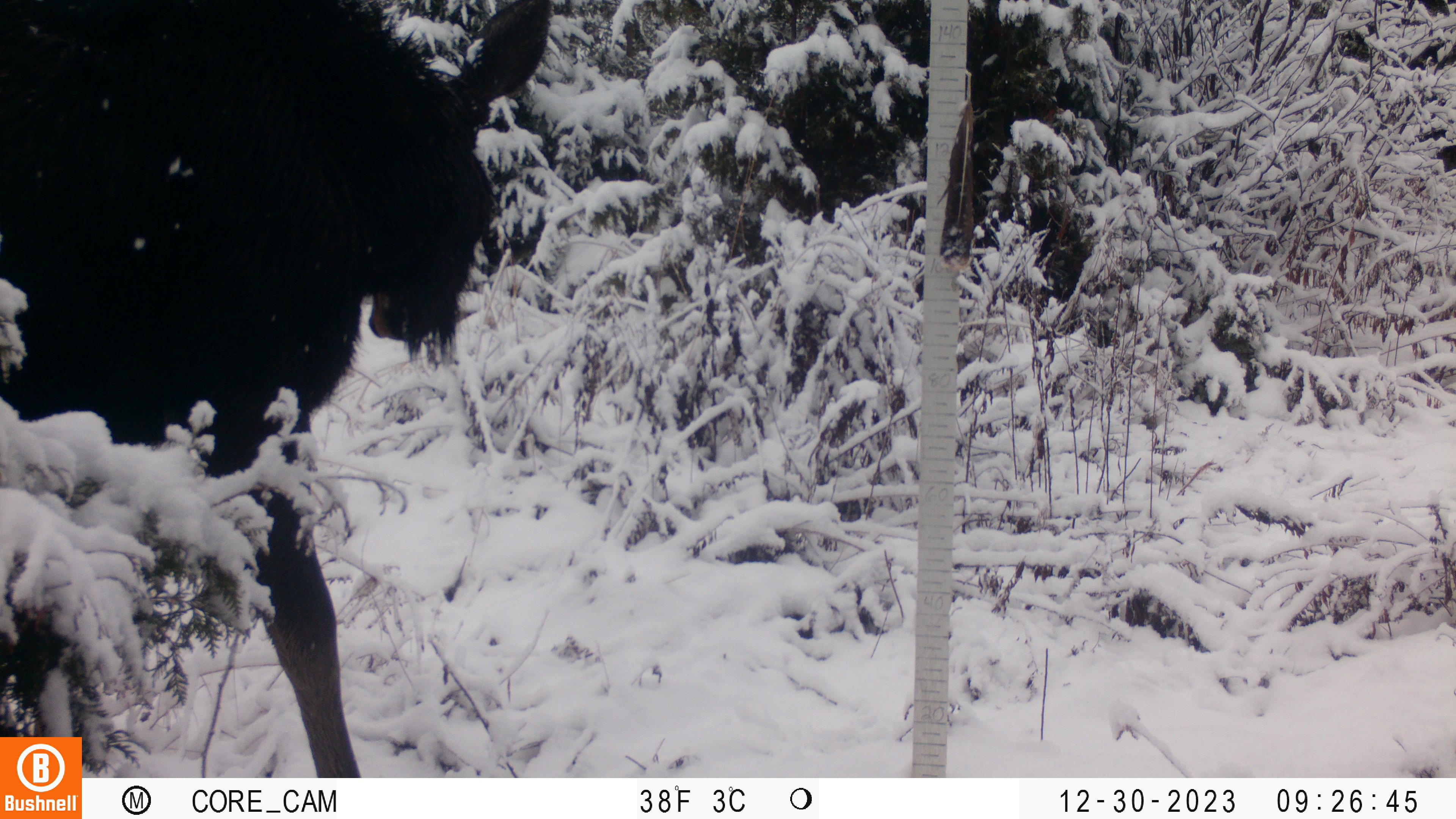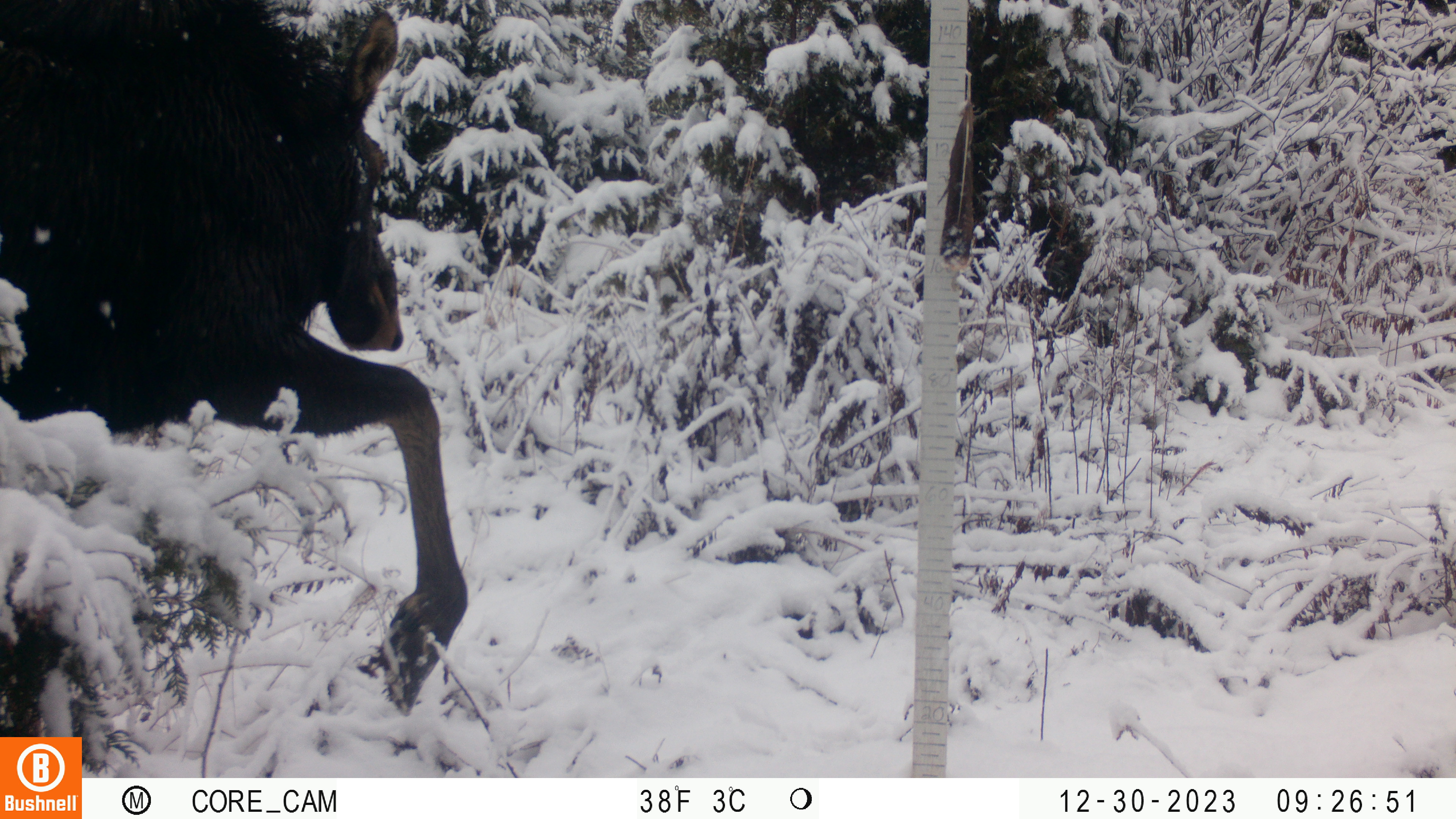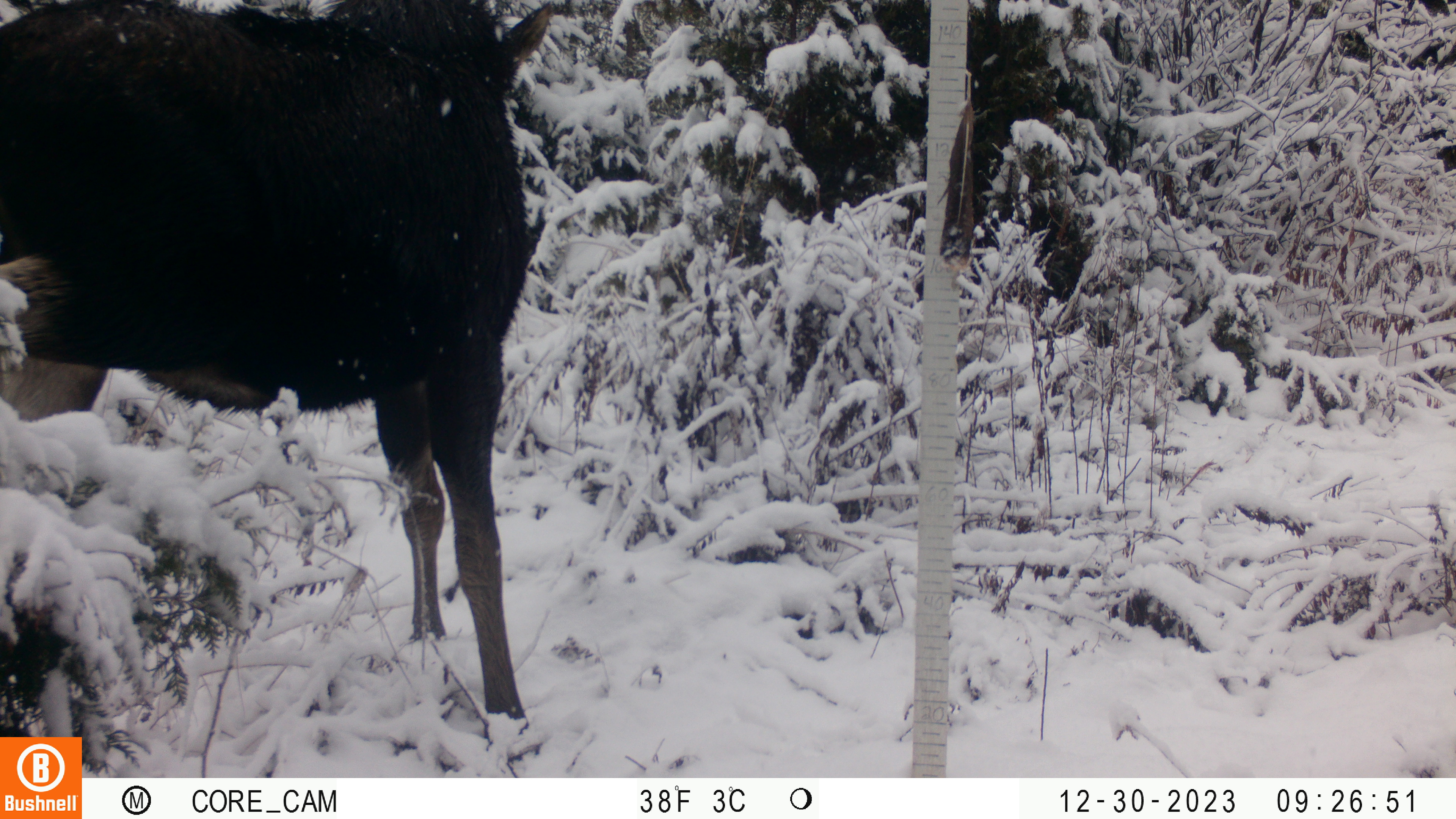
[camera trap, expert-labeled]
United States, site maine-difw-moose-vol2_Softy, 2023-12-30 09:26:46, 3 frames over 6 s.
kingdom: Animalia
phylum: Chordata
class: Mammalia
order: Artiodactyla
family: Cervidae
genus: Alces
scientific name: Alces alces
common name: moose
Moose (Alces alces).